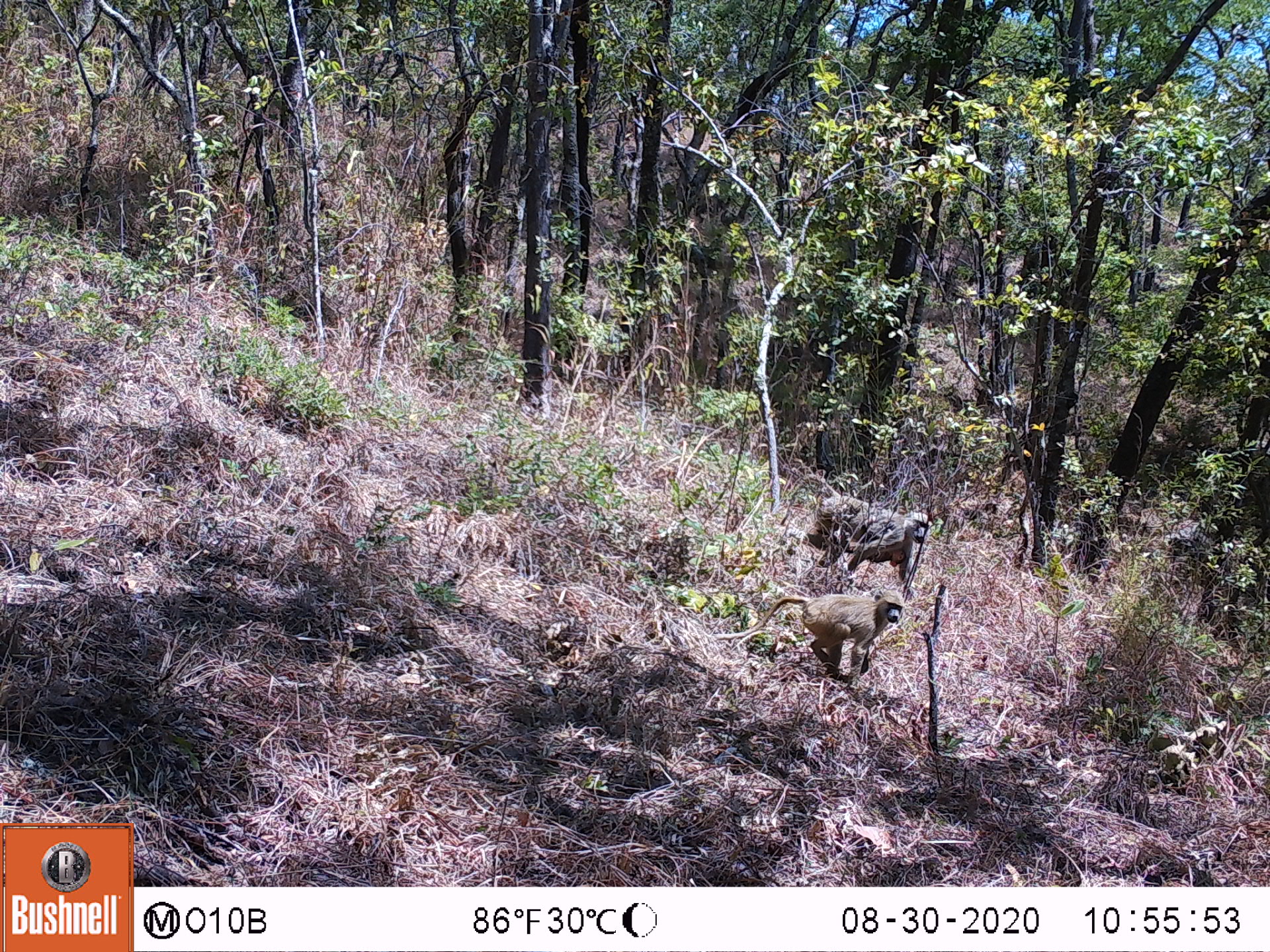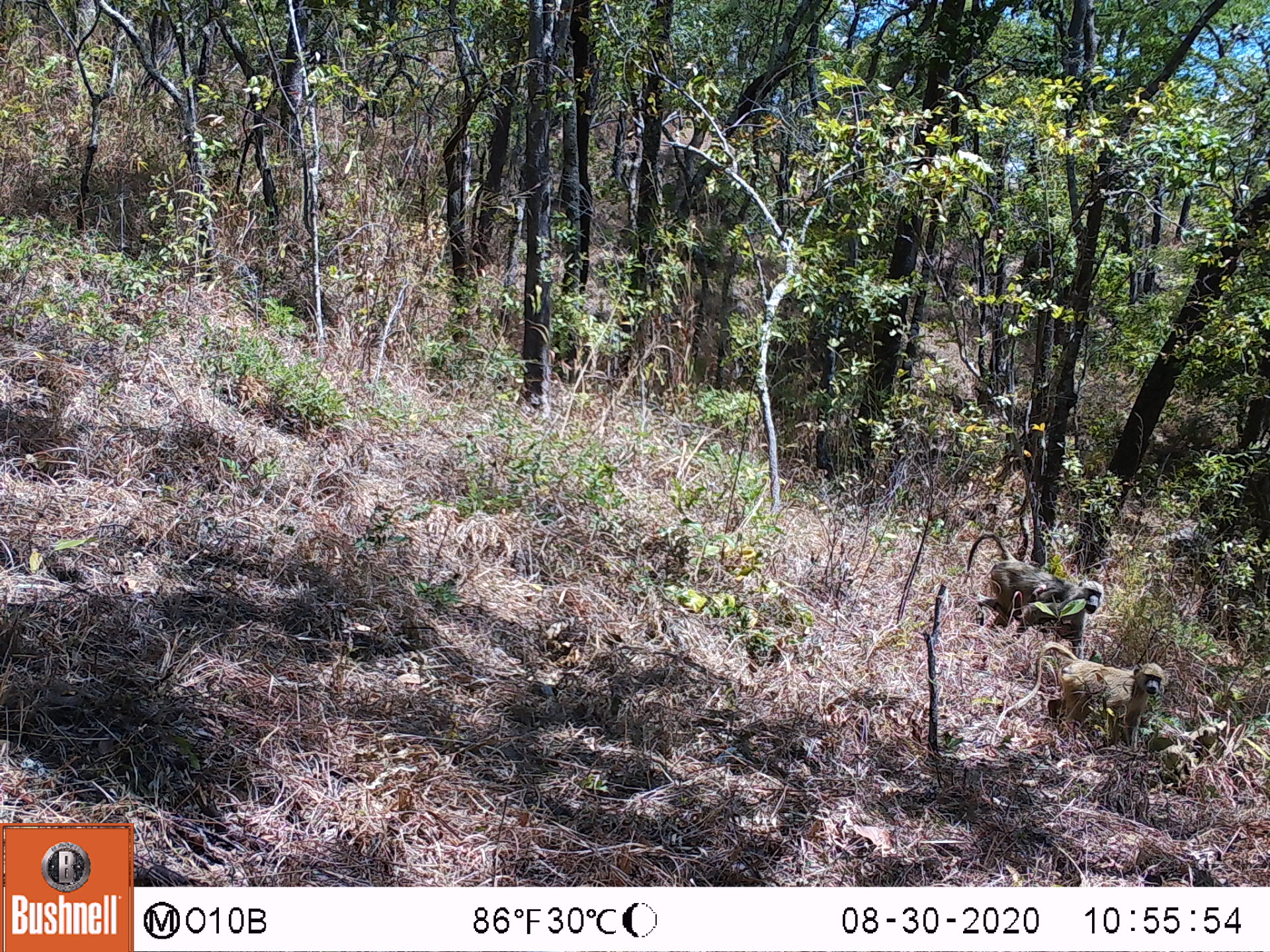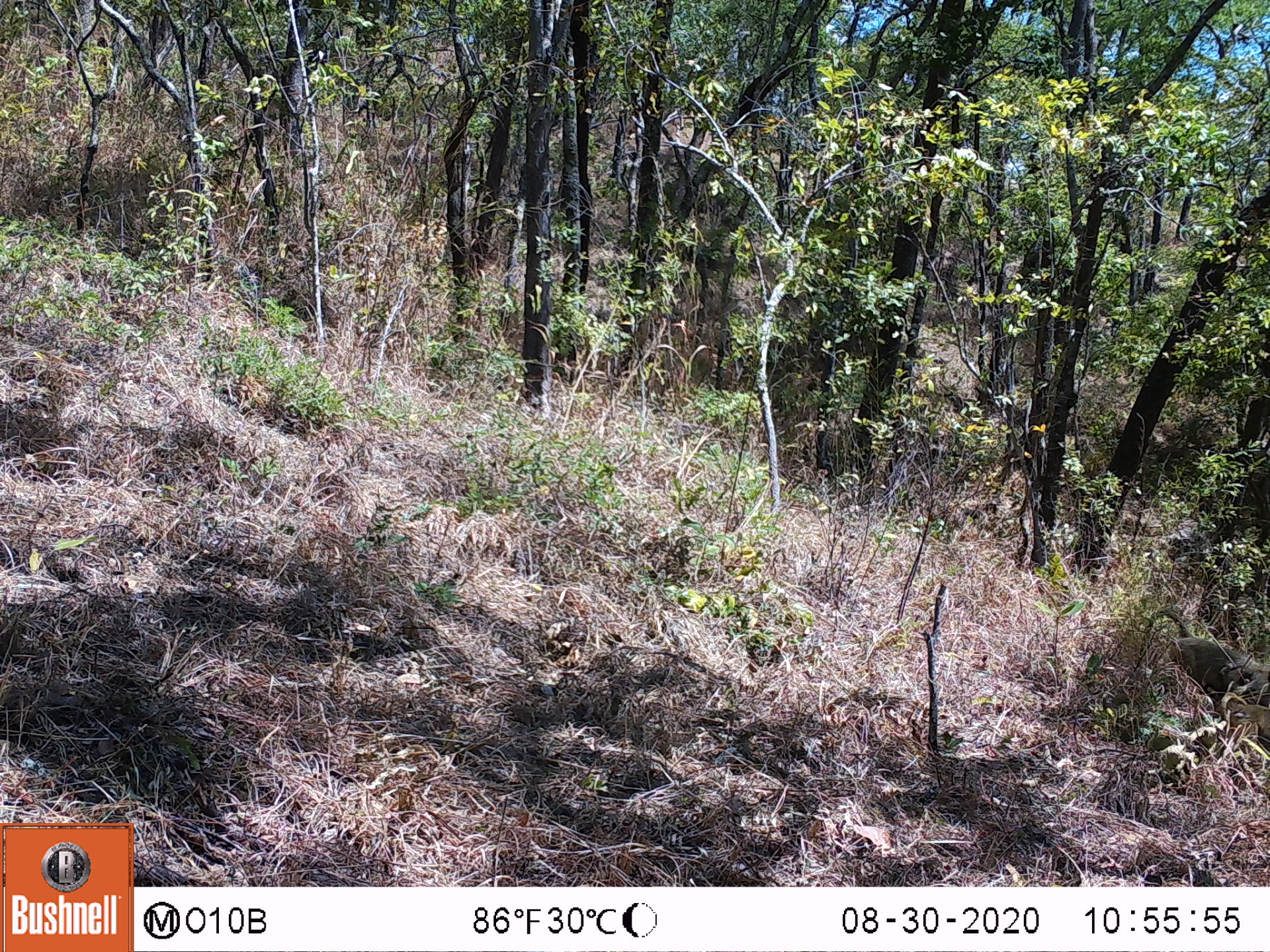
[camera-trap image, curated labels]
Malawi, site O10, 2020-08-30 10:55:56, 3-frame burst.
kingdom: Animalia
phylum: Chordata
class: Mammalia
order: Primates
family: Cercopithecidae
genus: Papio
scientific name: Papio cynocephalus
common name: yellow baboon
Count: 2.